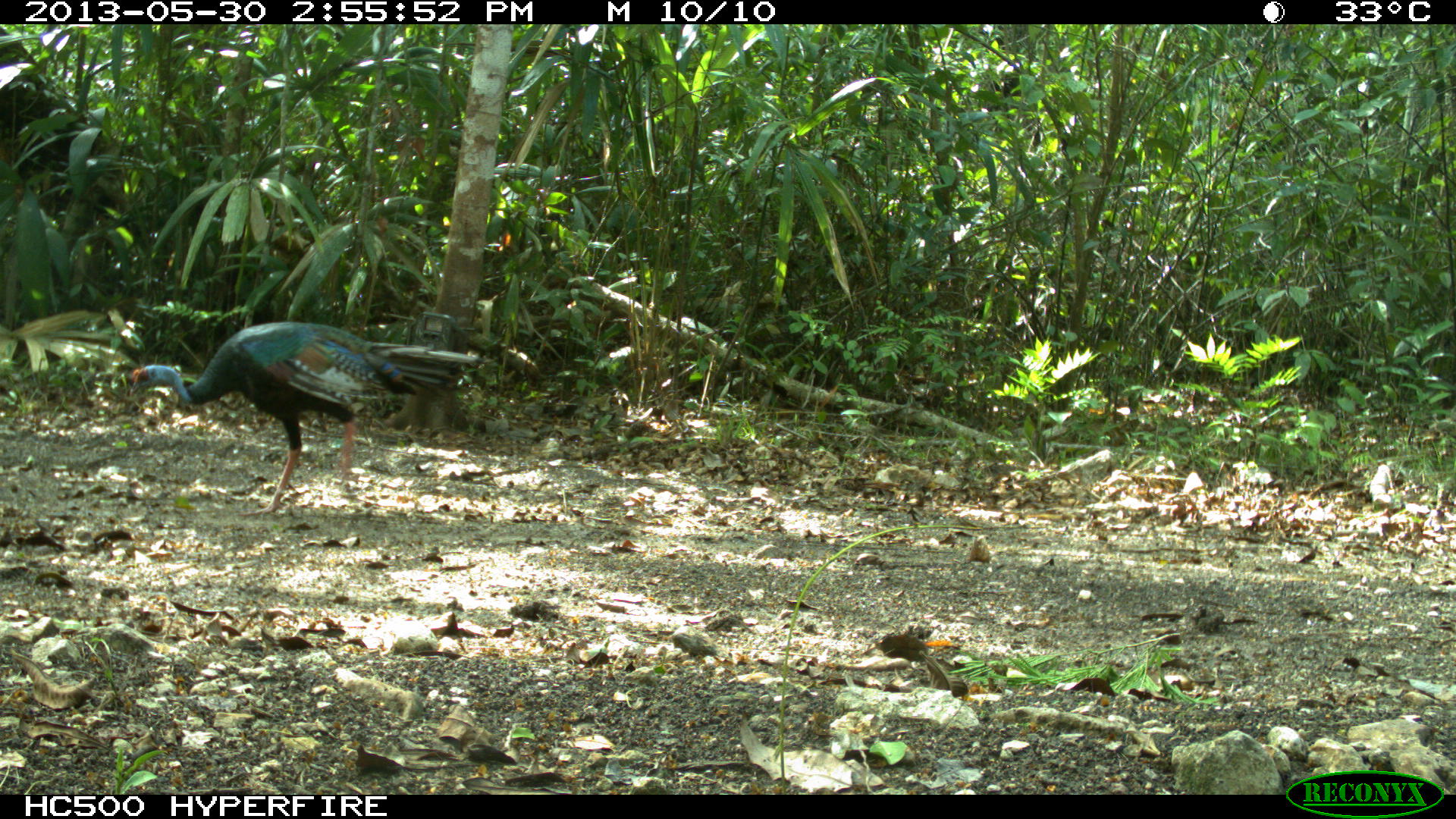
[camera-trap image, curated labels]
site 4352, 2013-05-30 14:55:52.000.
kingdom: Animalia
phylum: Chordata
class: Aves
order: Galliformes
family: Phasianidae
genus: Meleagris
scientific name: Meleagris ocellata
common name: ocellated turkey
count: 3